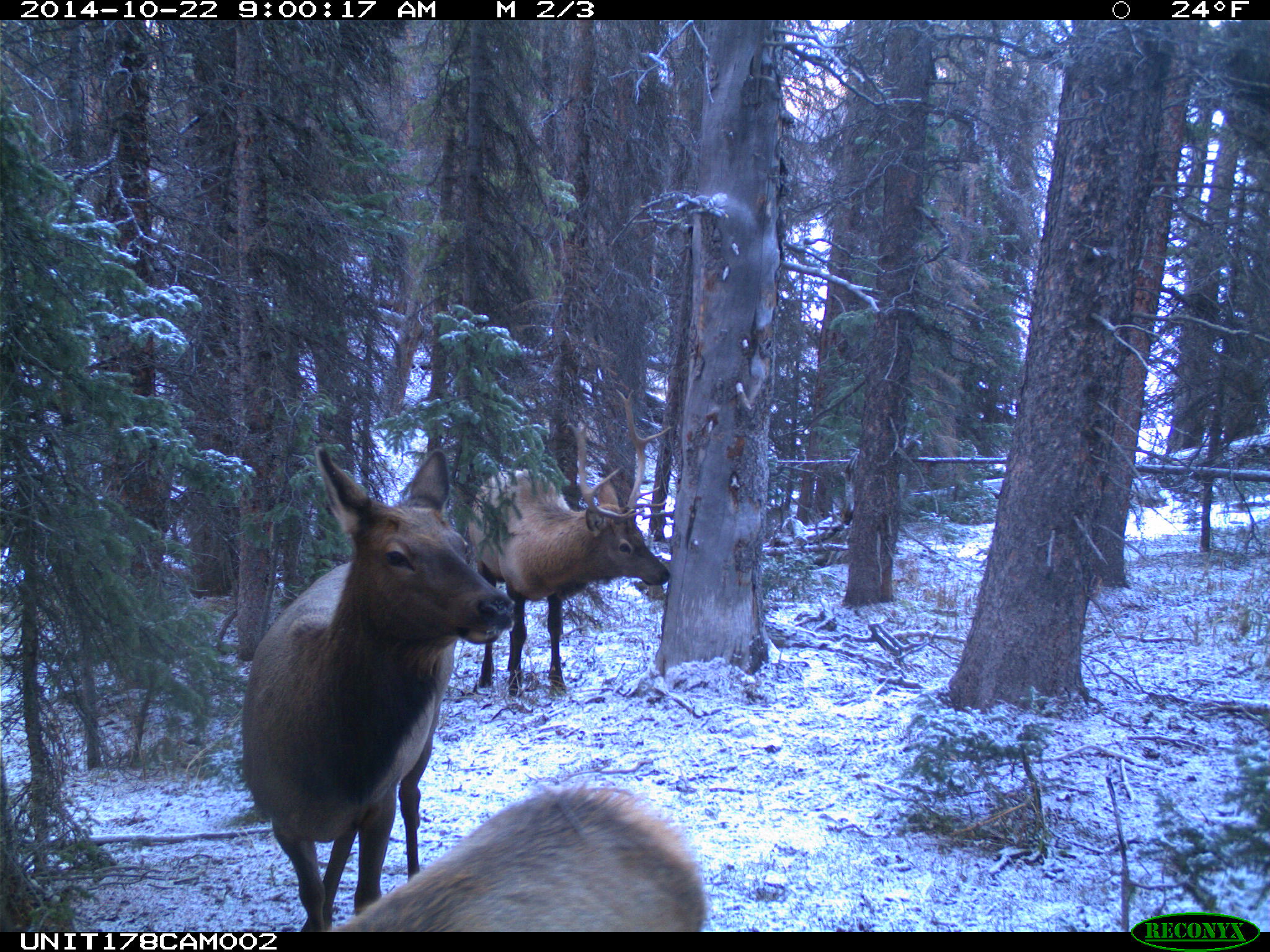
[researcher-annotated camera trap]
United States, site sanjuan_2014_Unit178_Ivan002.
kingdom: Animalia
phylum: Chordata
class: Mammalia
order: Artiodactyla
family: Cervidae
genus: Cervus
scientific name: Cervus elaphus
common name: red deer